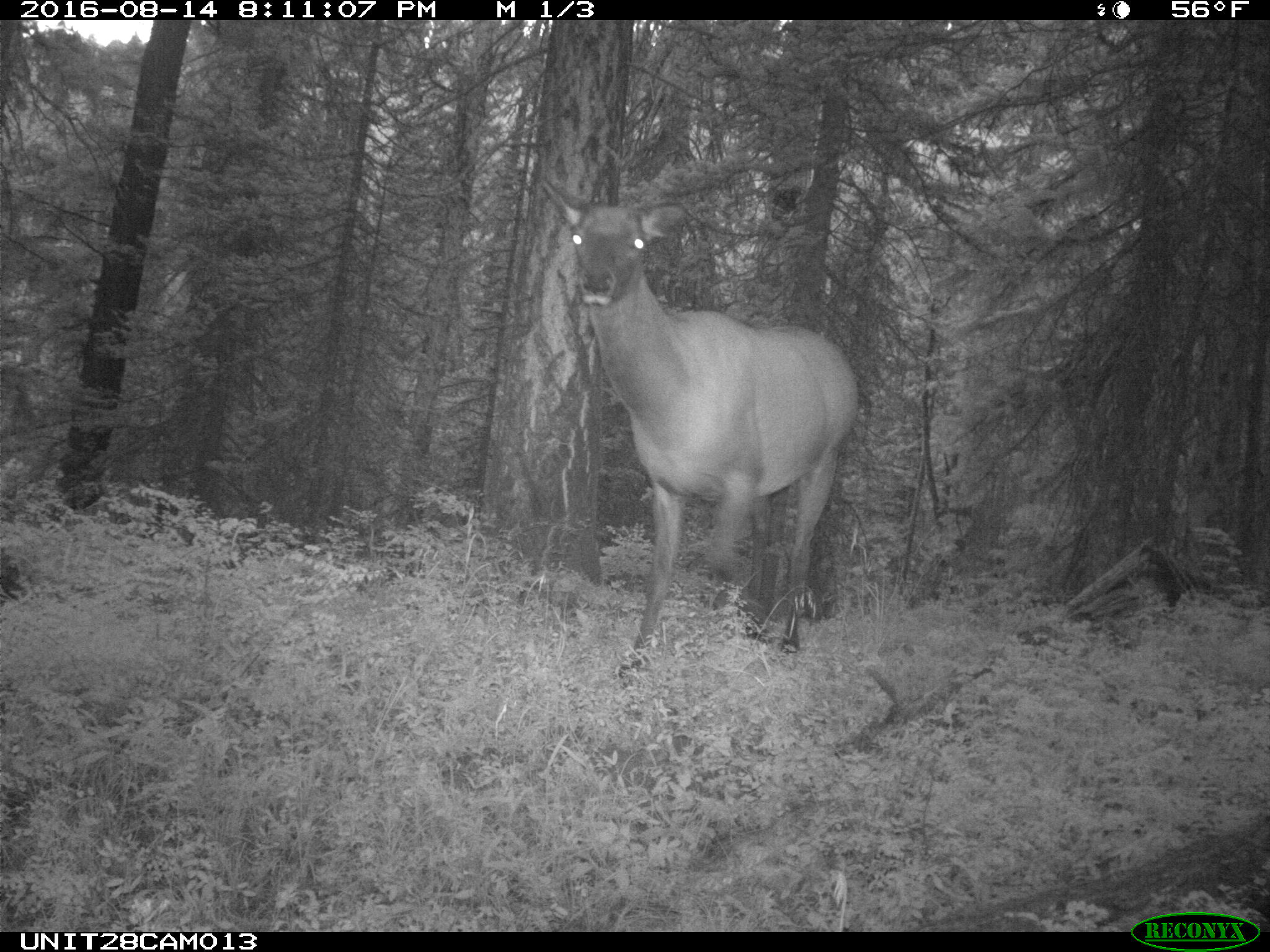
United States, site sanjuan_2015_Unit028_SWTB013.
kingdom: Animalia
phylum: Chordata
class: Mammalia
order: Artiodactyla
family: Cervidae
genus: Cervus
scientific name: Cervus elaphus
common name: red deer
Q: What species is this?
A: Cervus elaphus (red deer).